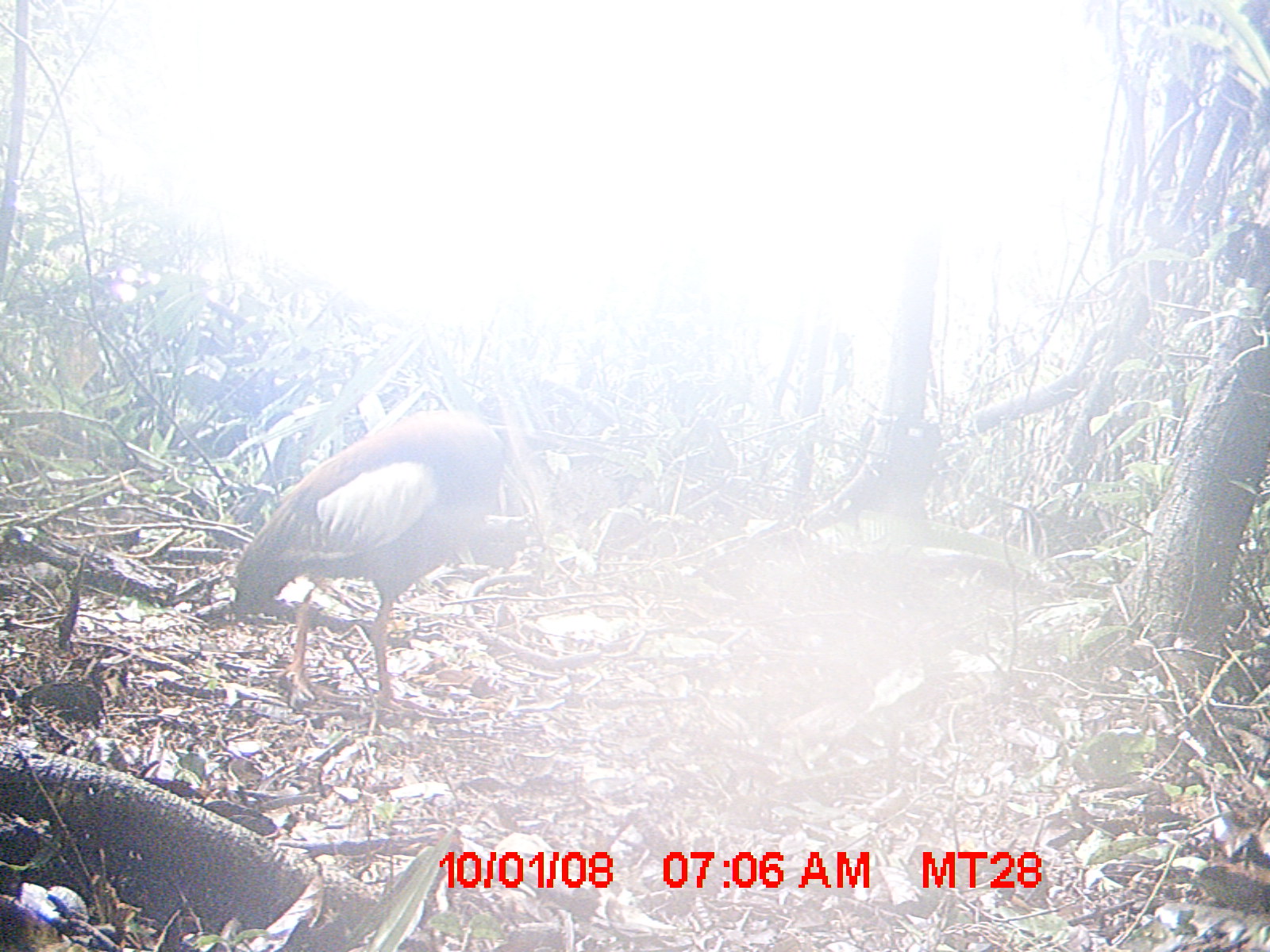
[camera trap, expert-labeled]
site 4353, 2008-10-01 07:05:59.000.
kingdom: Animalia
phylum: Chordata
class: Aves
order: Cuculiformes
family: Cuculidae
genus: Coua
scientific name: Coua serriana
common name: red-breasted coua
Coua serriana (red-breasted coua), count 1.